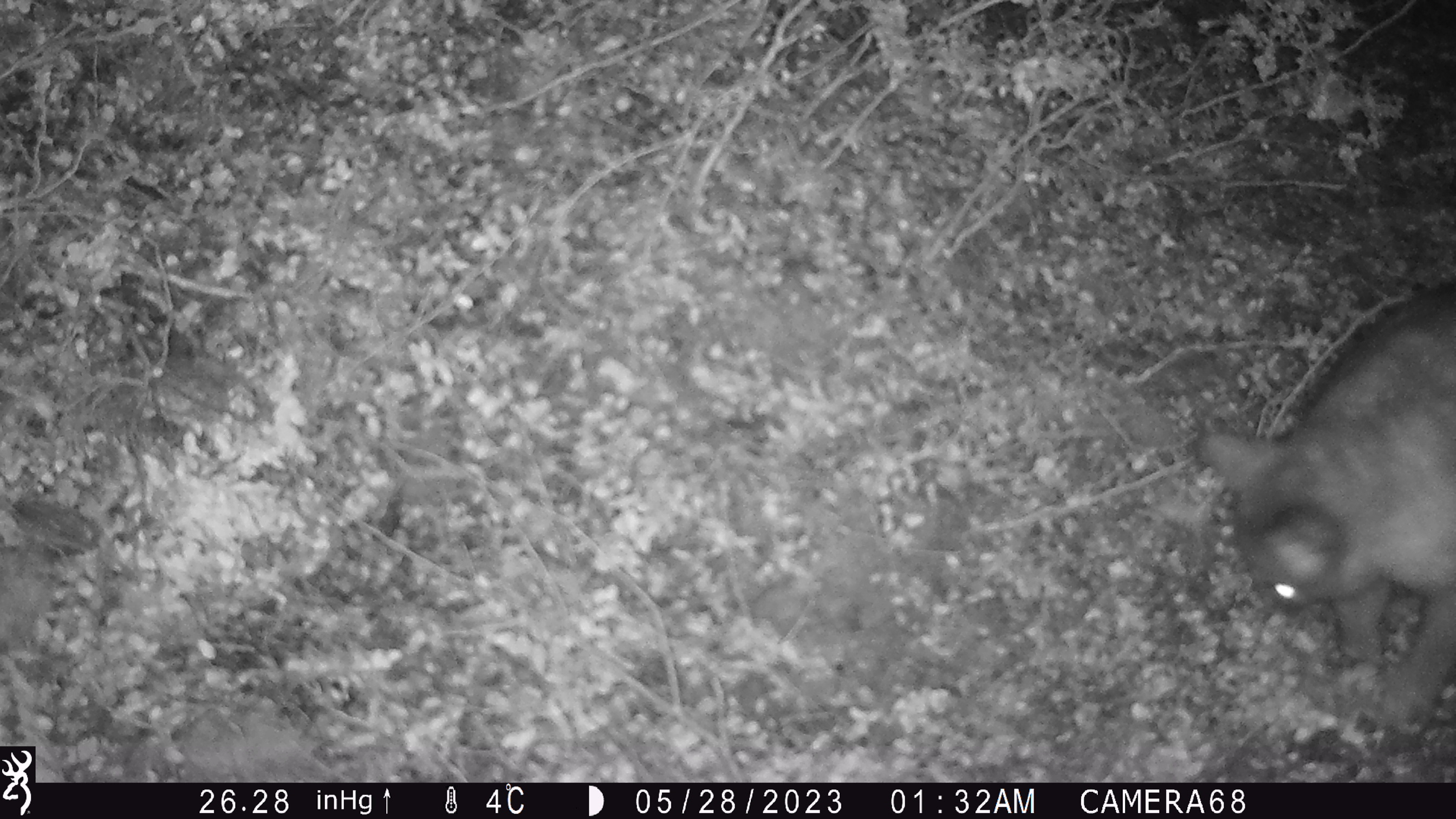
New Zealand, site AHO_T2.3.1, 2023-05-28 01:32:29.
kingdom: Animalia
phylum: Chordata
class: Mammalia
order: Carnivora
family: Mustelidae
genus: Mustela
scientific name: Mustela erminea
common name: stoat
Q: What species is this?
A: Stoat (Mustela erminea).